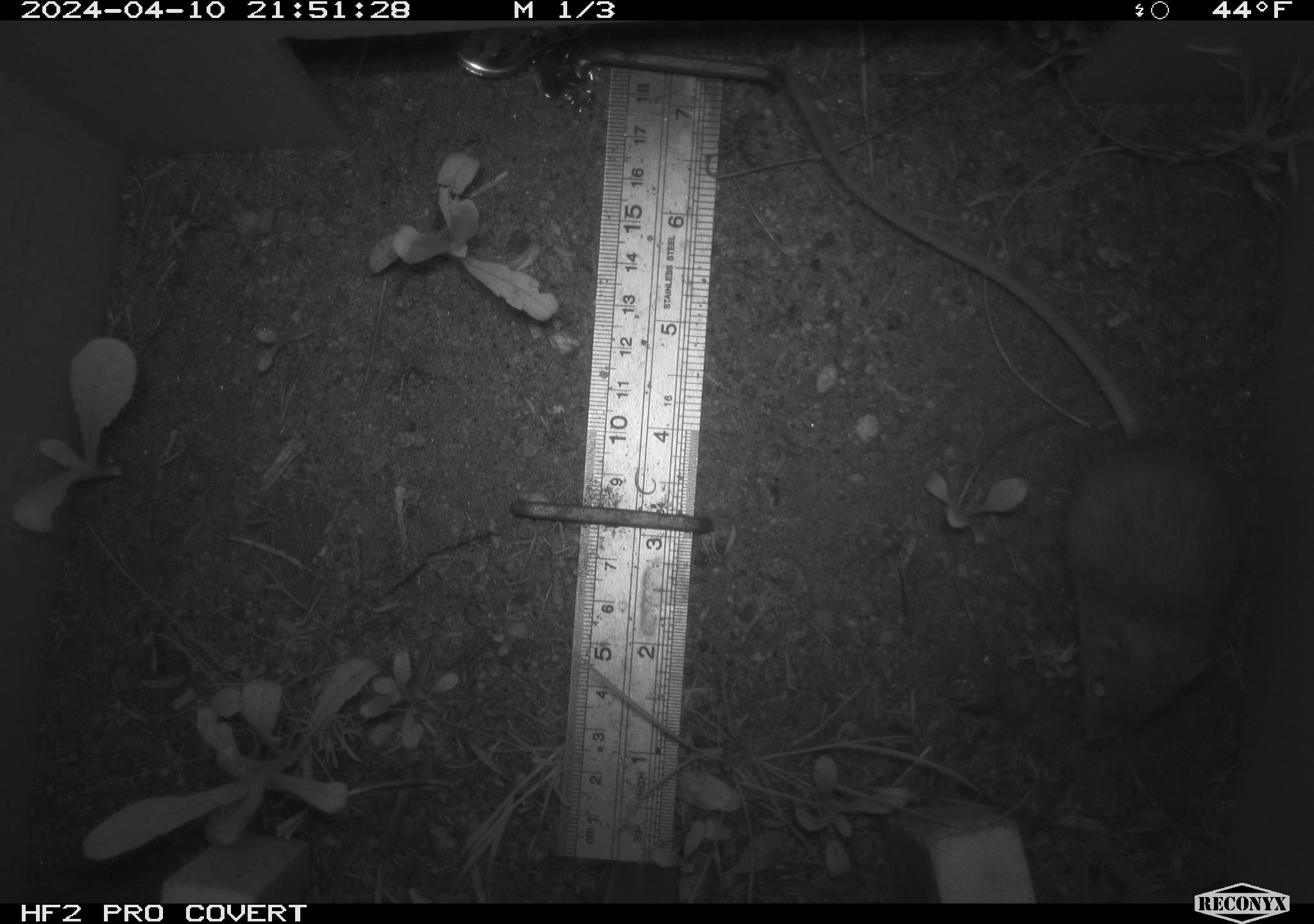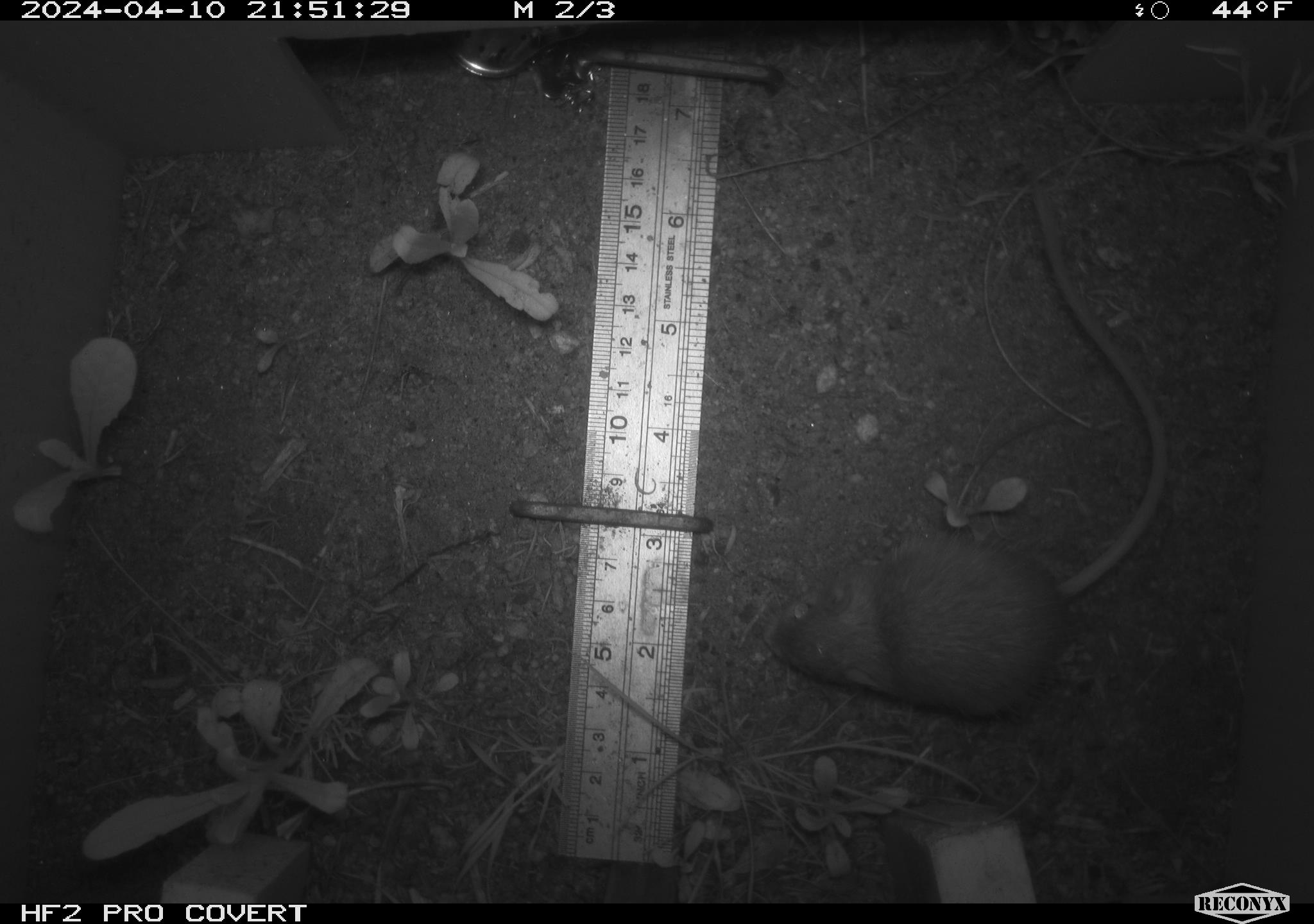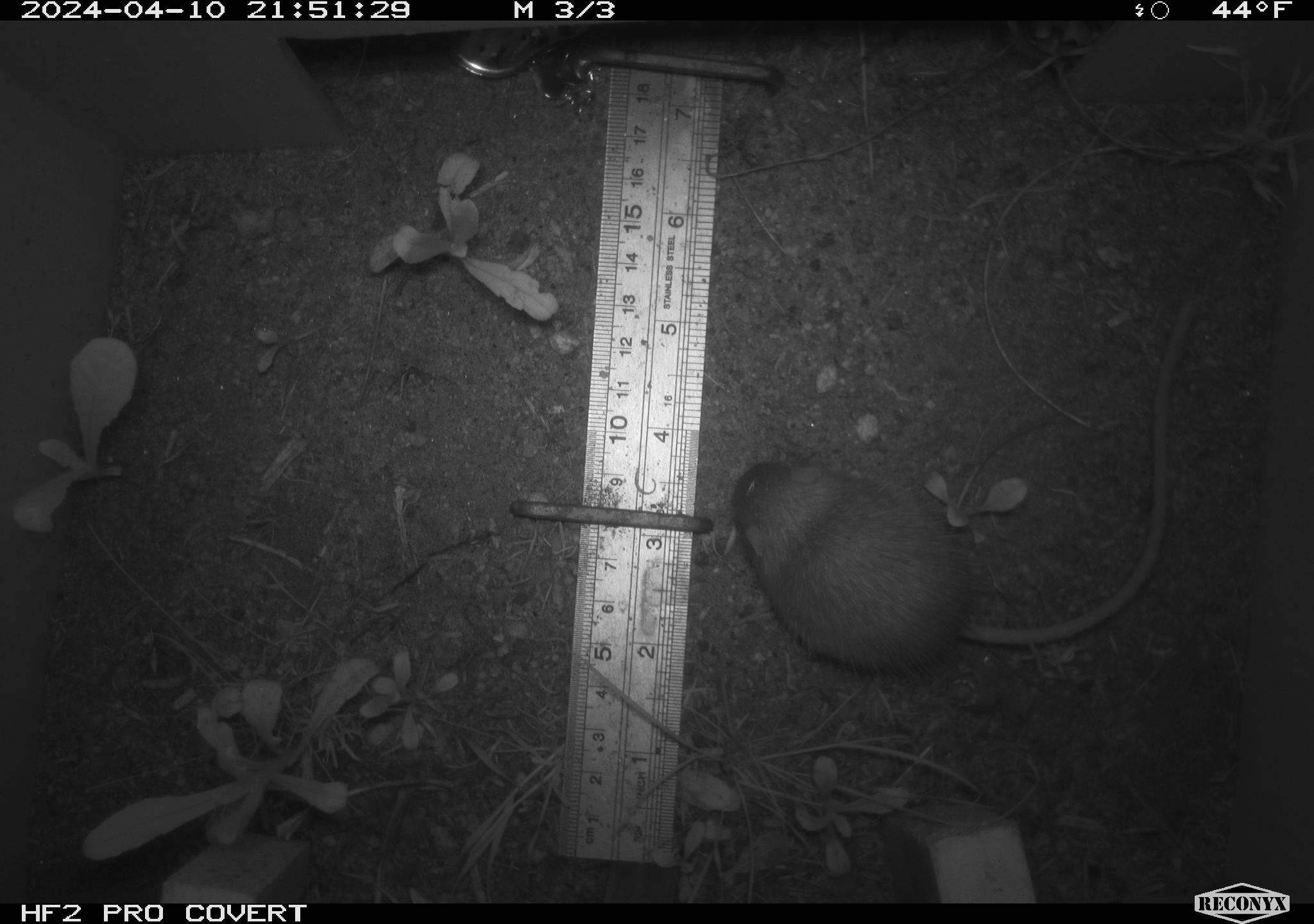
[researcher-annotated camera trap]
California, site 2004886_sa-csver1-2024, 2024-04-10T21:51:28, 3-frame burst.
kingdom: Animalia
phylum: Chordata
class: Mammalia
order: Rodentia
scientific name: Rodentia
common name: rodent